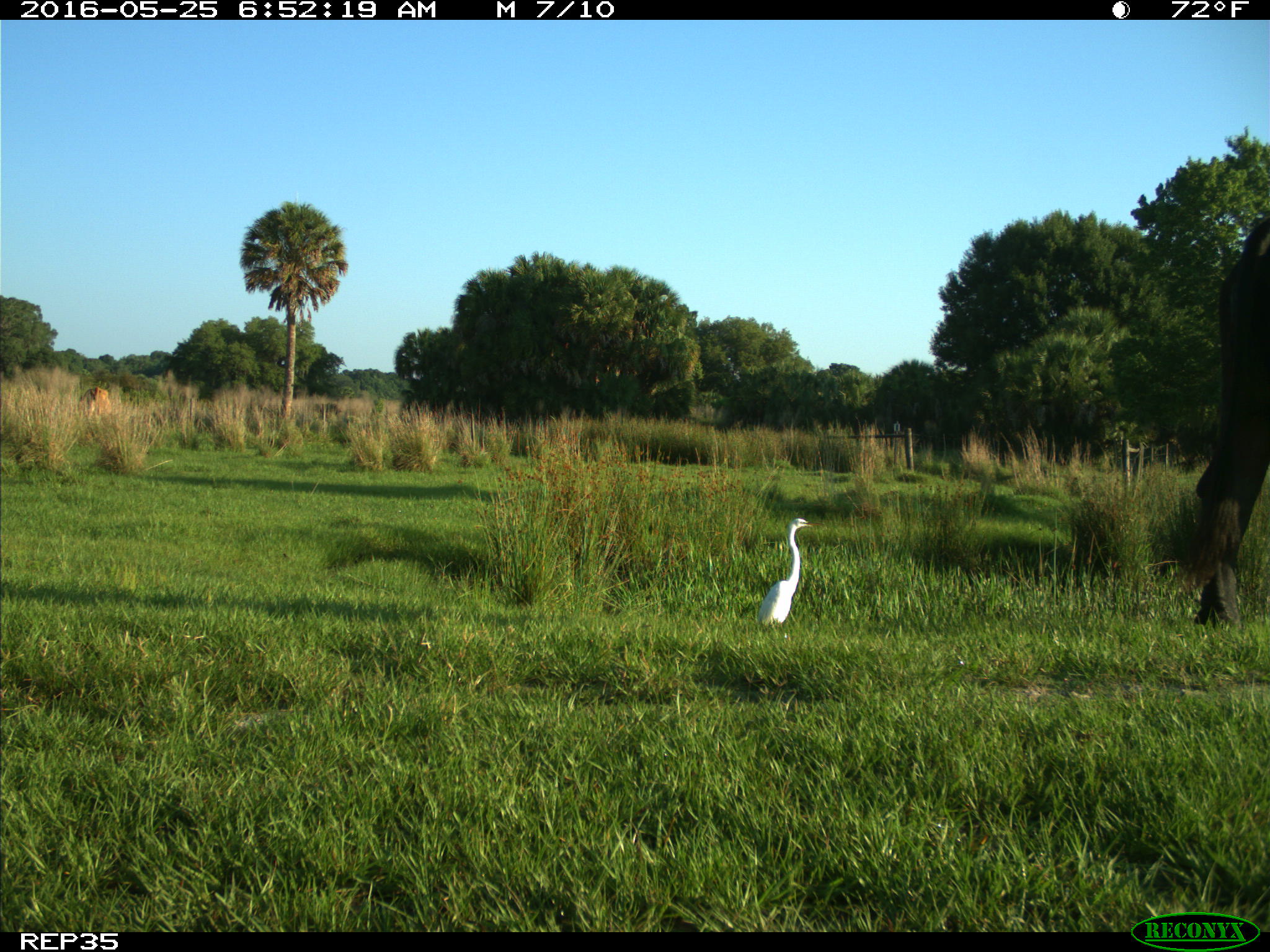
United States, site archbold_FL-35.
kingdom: Animalia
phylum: Chordata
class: Mammalia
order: Artiodactyla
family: Bovidae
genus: Bos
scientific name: Bos taurus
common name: domestic cow